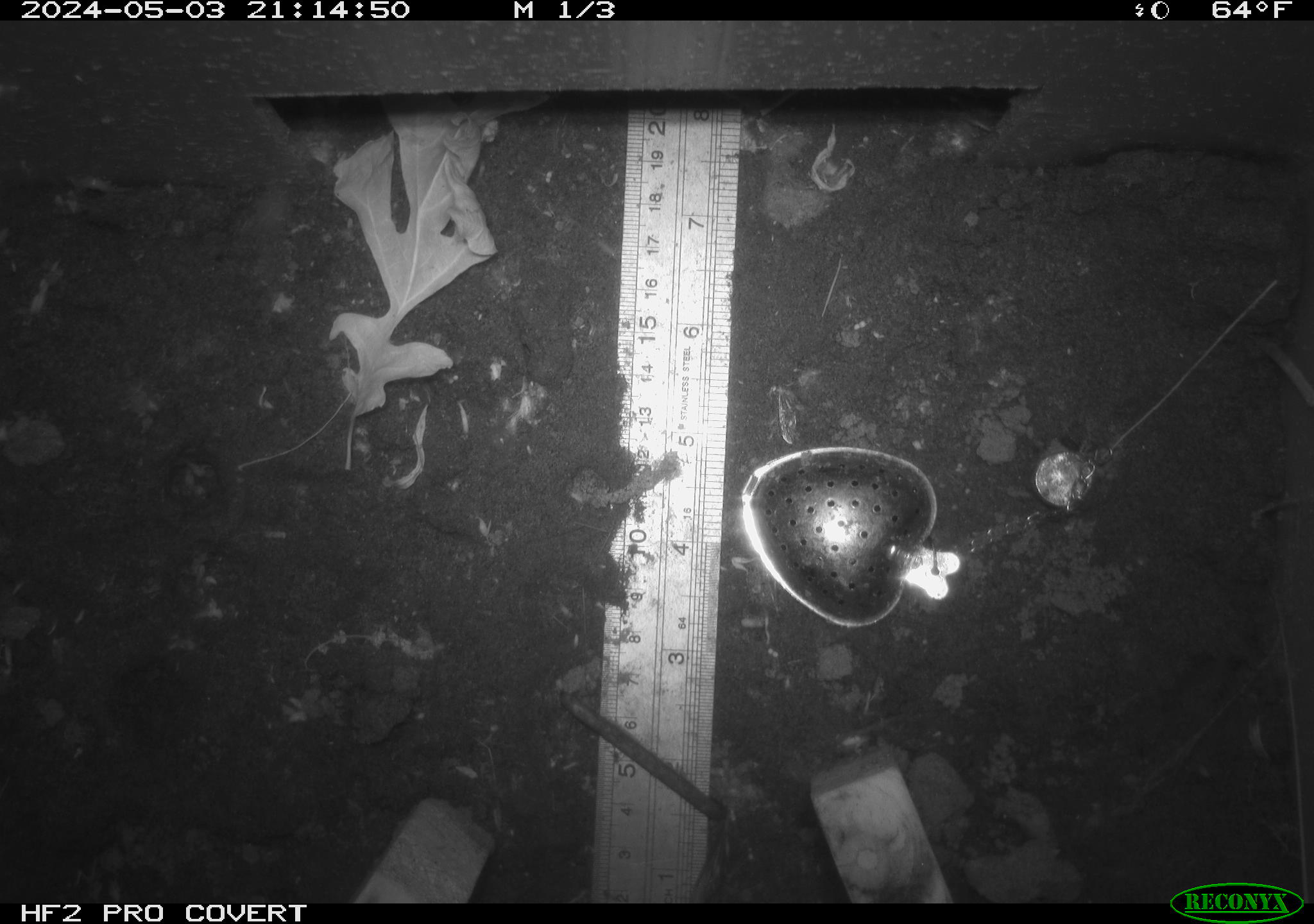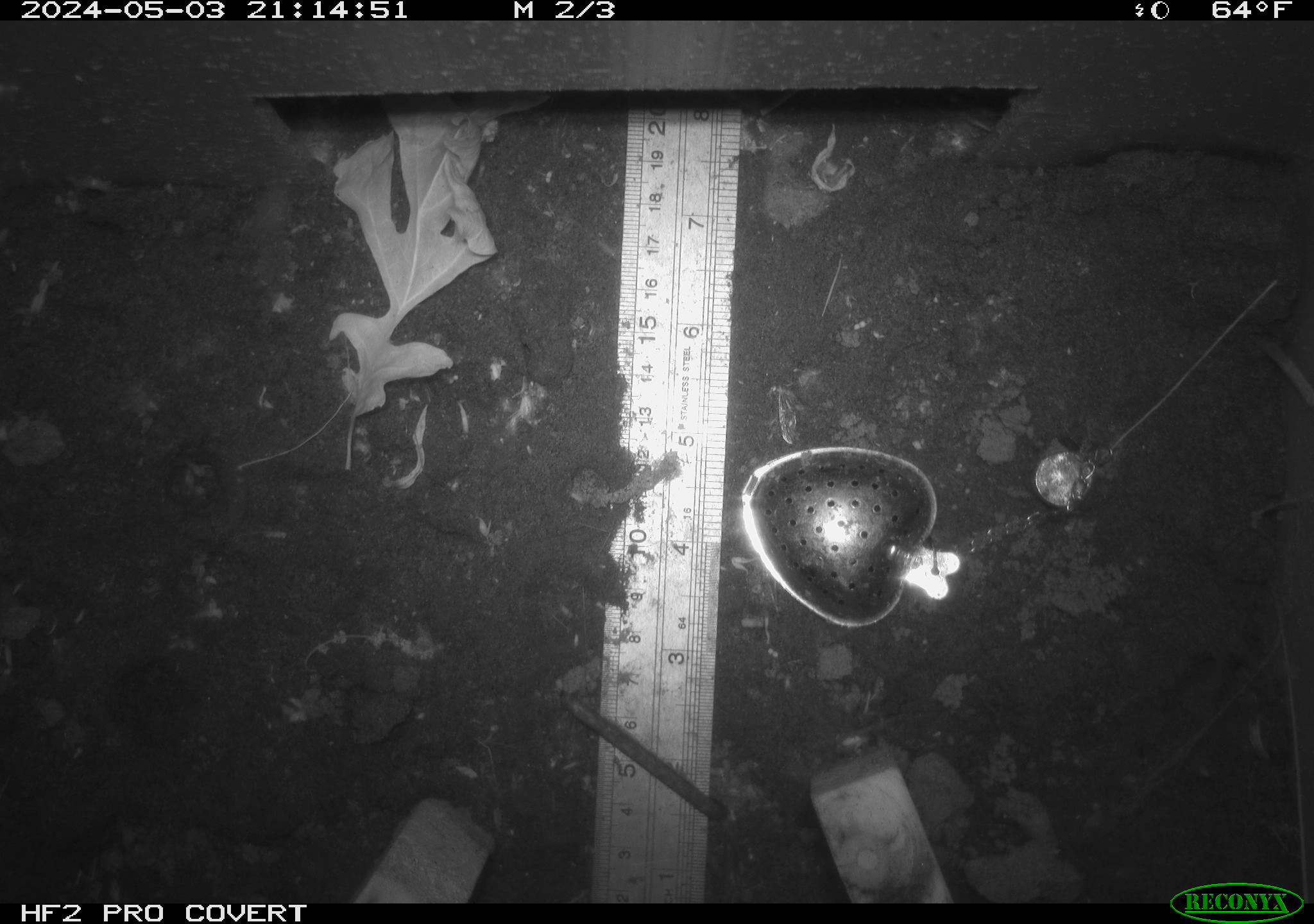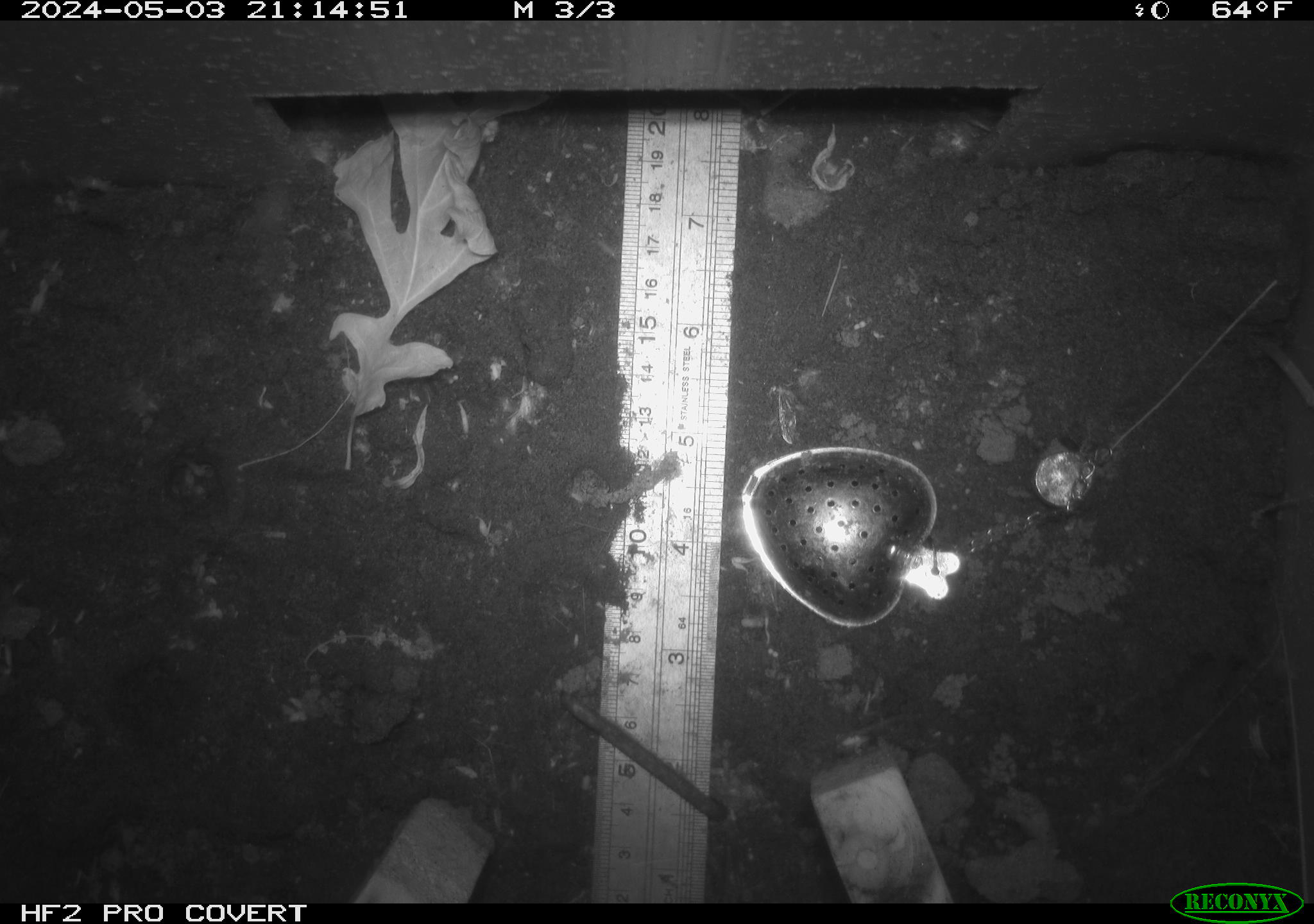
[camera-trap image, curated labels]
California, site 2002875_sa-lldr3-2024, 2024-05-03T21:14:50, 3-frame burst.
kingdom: Animalia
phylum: Chordata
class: Mammalia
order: Rodentia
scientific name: Rodentia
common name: rodent